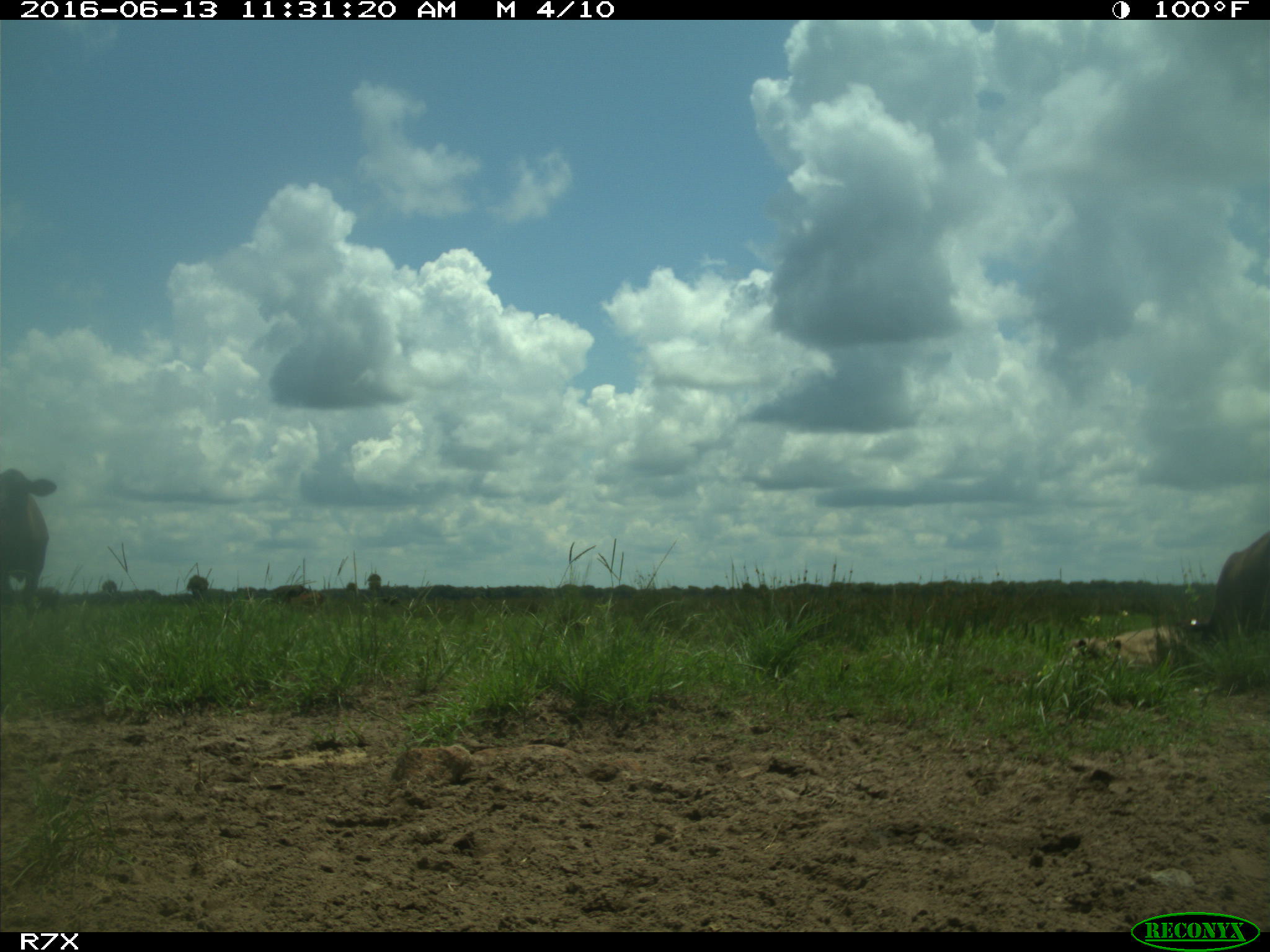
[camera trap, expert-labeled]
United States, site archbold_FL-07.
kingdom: Animalia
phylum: Chordata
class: Mammalia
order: Artiodactyla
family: Bovidae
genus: Bos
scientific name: Bos taurus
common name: domestic cow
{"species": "Bos taurus (domestic cow)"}